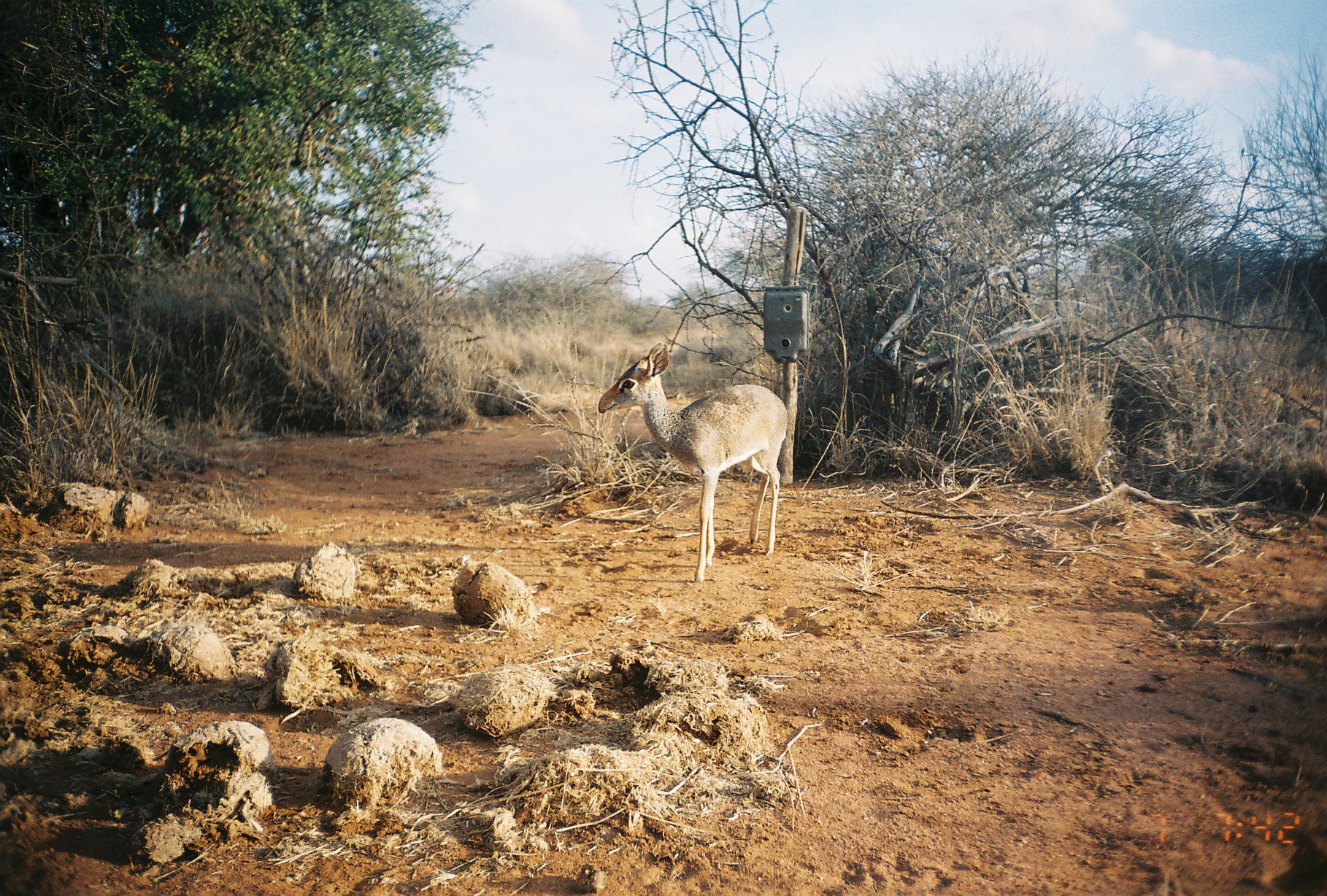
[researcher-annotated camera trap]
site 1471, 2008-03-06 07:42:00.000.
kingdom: Animalia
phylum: Chordata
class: Mammalia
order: Artiodactyla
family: Bovidae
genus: Madoqua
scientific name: Madoqua guentheri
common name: günther's dik-dik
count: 1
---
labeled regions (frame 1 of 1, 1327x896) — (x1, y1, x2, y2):
madoqua guentheri: (598, 342, 788, 583)